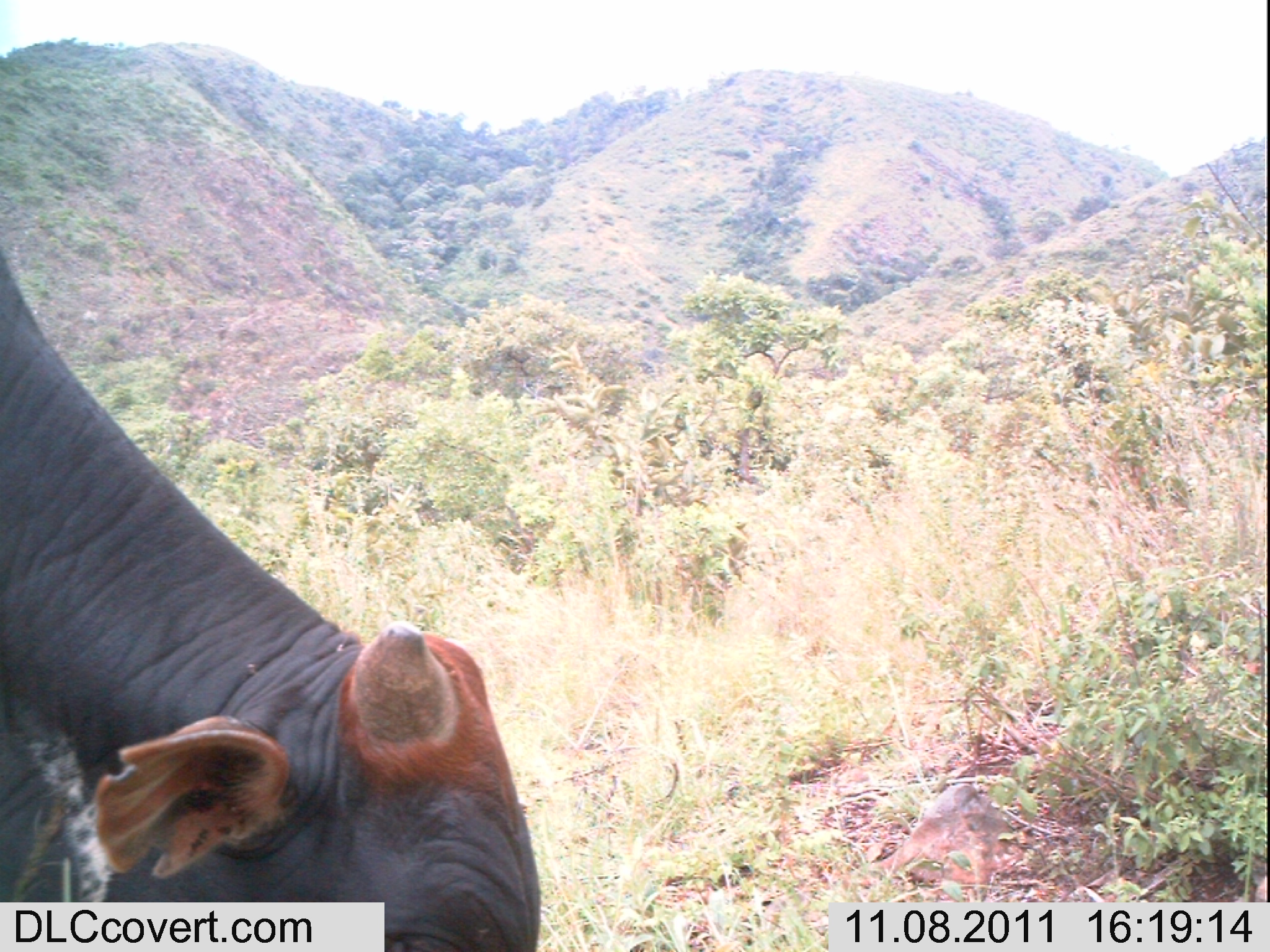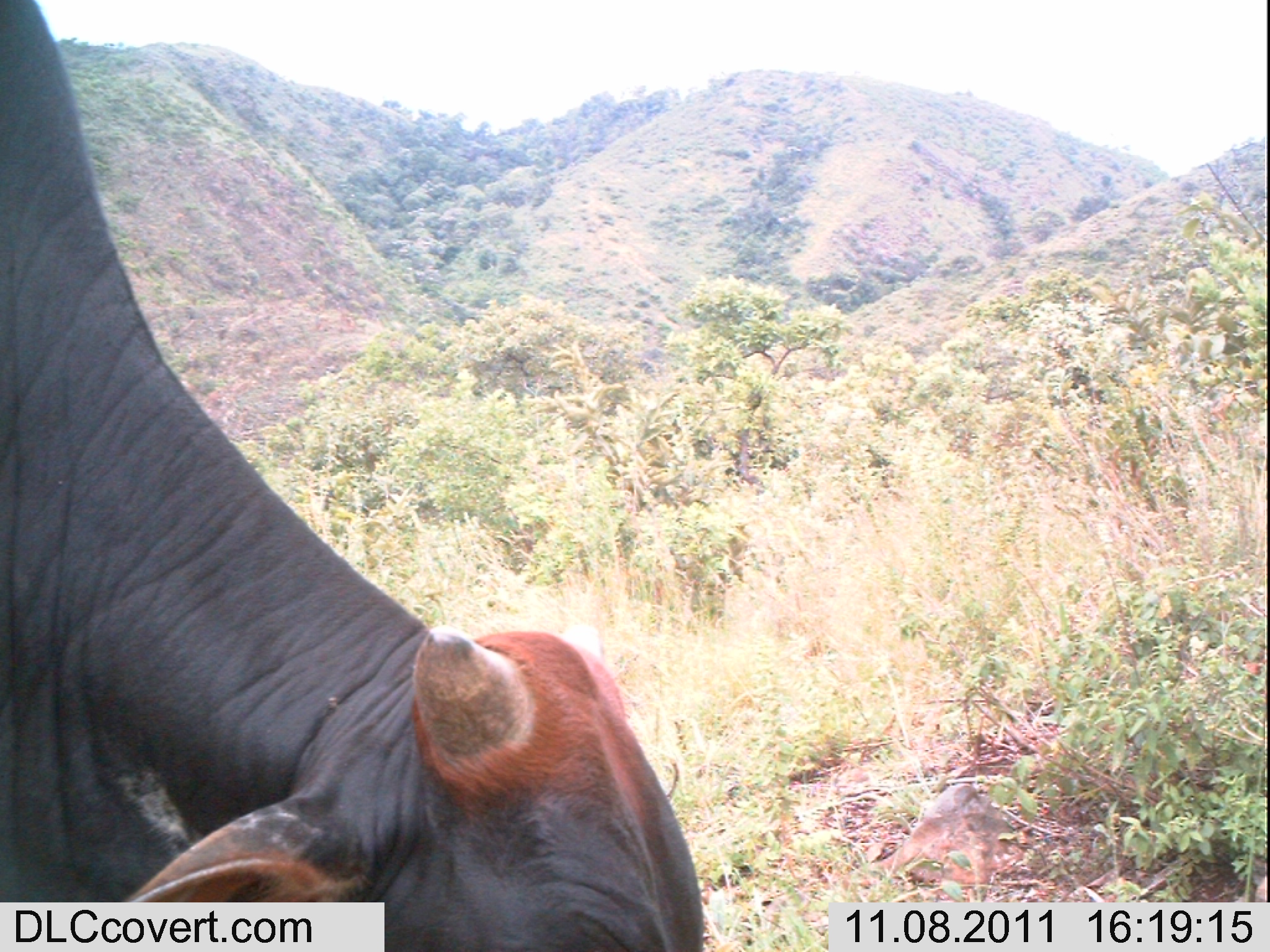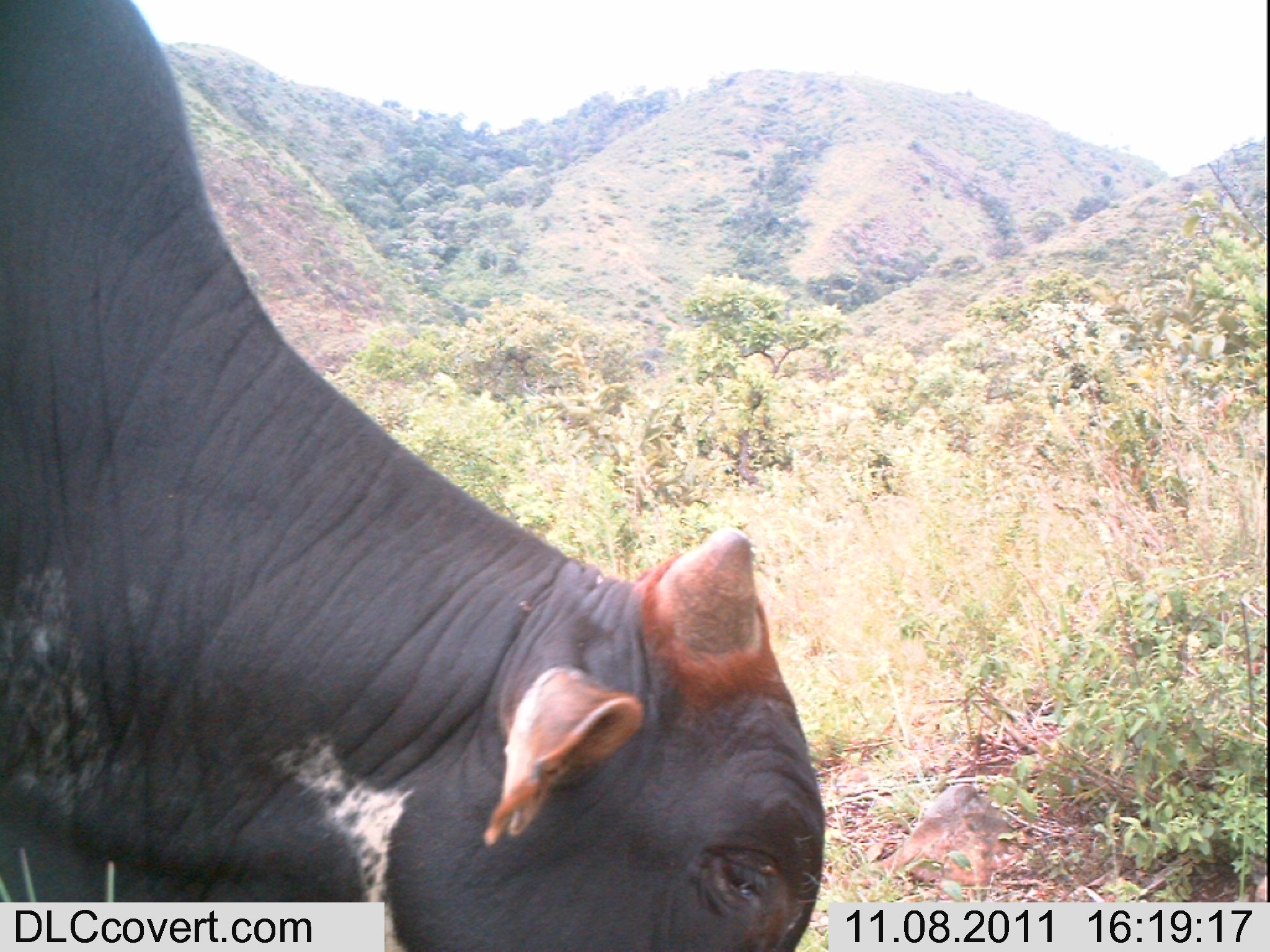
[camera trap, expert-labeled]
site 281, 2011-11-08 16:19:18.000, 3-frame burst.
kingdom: Animalia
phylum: Chordata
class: Mammalia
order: Artiodactyla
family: Bovidae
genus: Bos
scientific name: Bos taurus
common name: domestic cattle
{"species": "Bos taurus (domestic cattle)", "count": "1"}